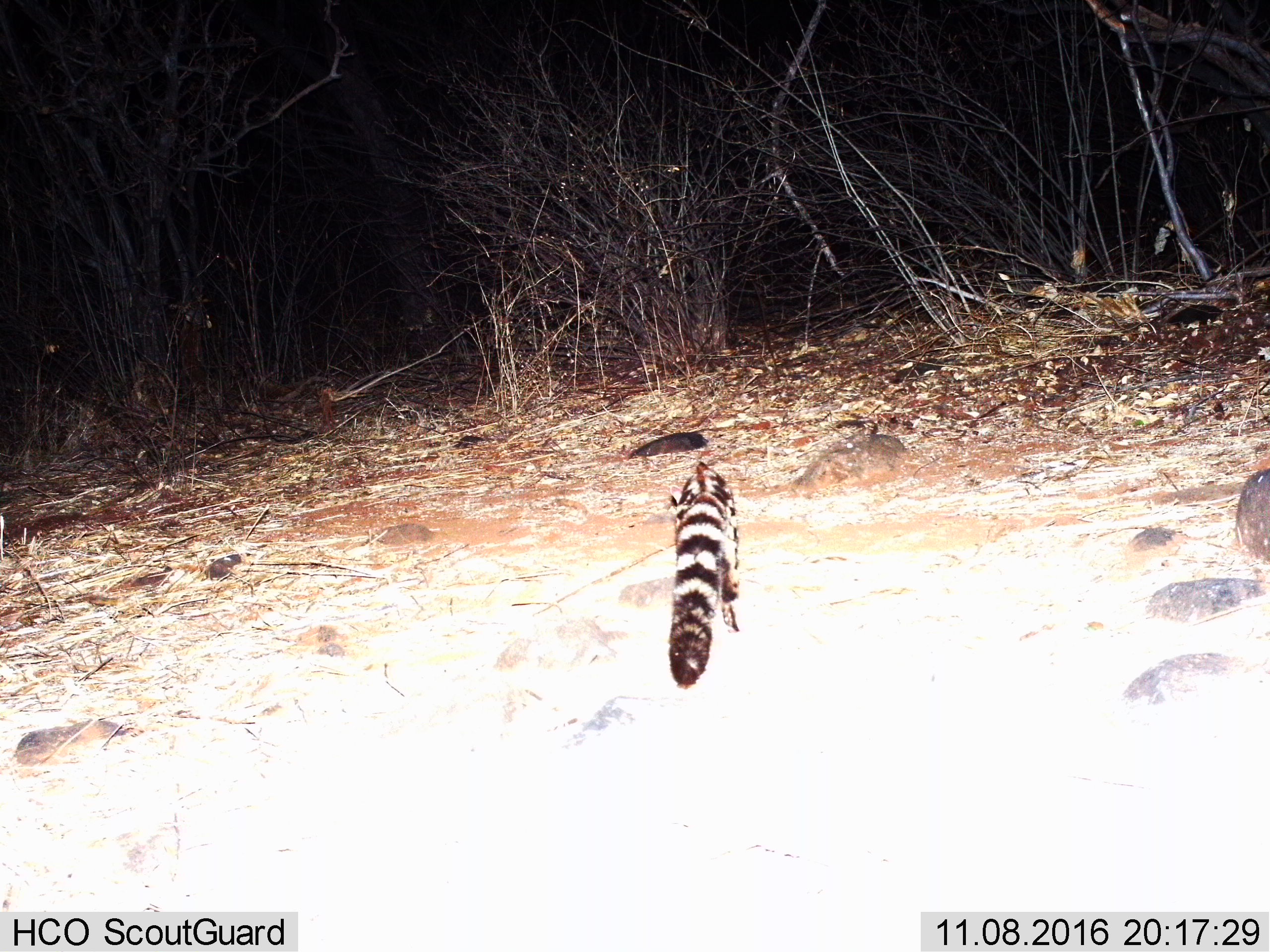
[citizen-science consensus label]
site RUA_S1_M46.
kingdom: Animalia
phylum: Chordata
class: Mammalia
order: Carnivora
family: Viverridae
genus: Genetta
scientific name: Genetta genetta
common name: small-spotted genet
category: genetcommonsmallspotted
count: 1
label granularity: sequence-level